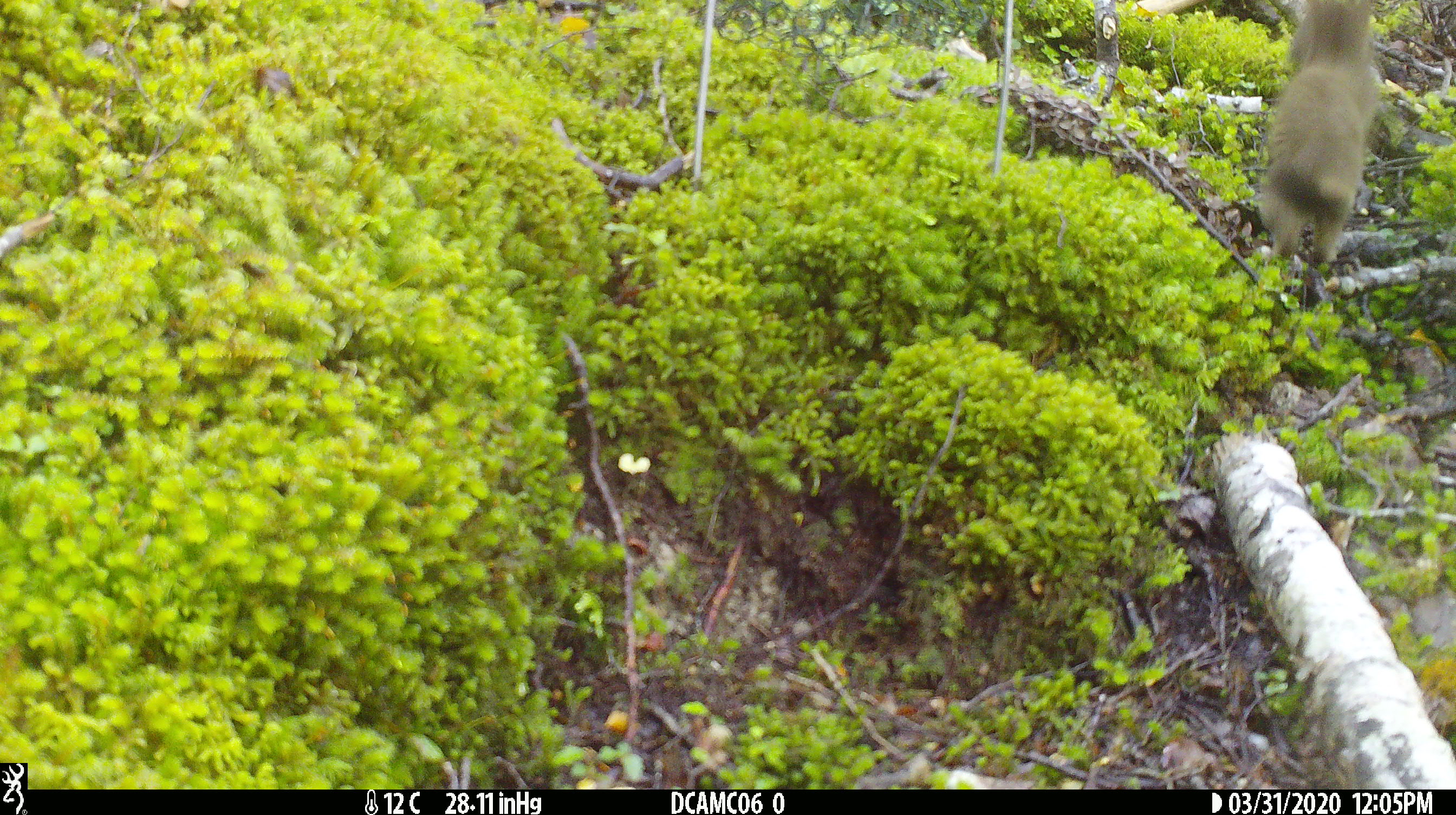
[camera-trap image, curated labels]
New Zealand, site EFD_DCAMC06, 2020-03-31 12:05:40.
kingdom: Animalia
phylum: Chordata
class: Mammalia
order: Carnivora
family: Mustelidae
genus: Mustela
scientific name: Mustela erminea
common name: stoat